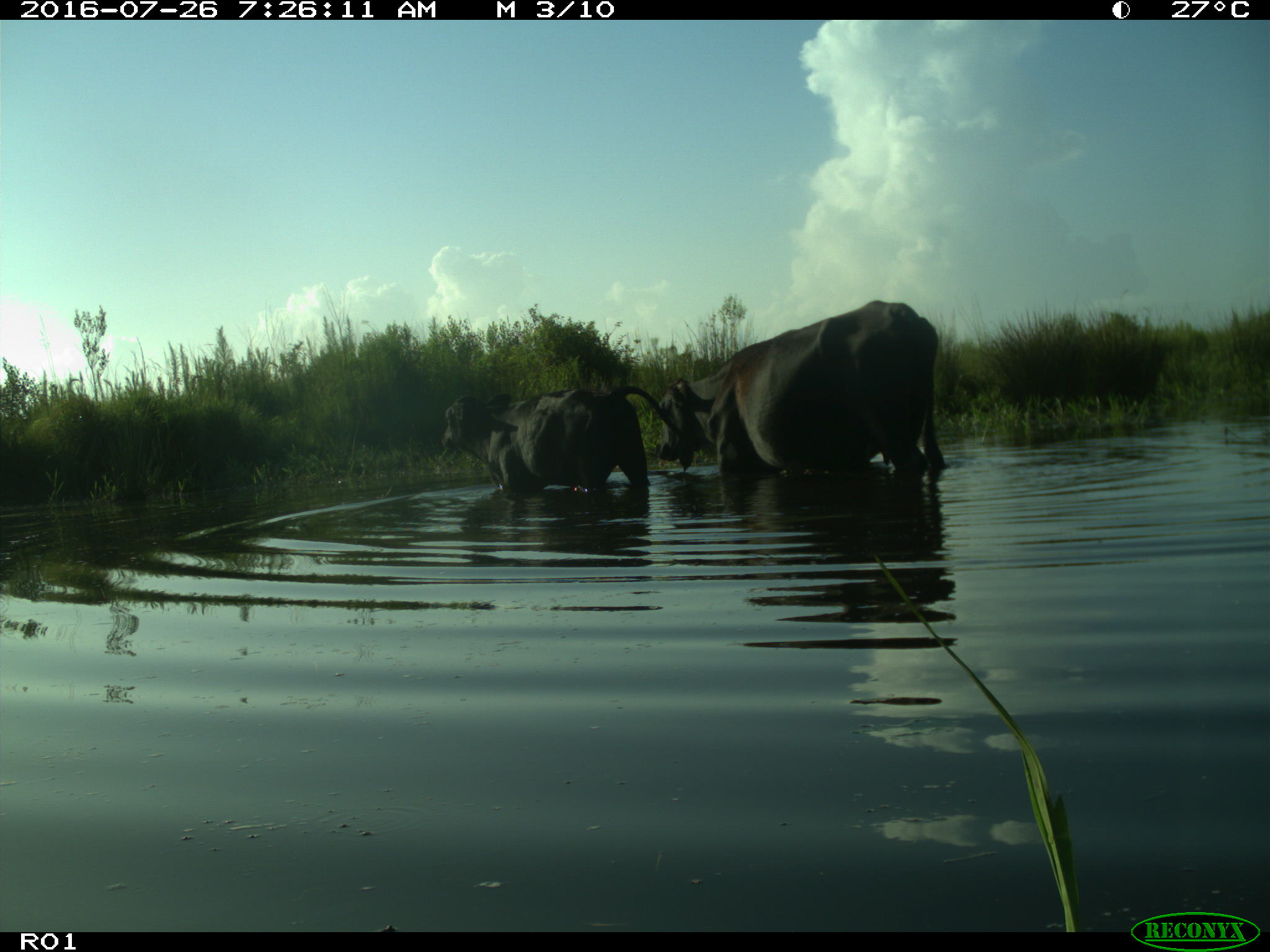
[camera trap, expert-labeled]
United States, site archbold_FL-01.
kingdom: Animalia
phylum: Chordata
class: Mammalia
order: Artiodactyla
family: Bovidae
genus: Bos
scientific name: Bos taurus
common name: domestic cow